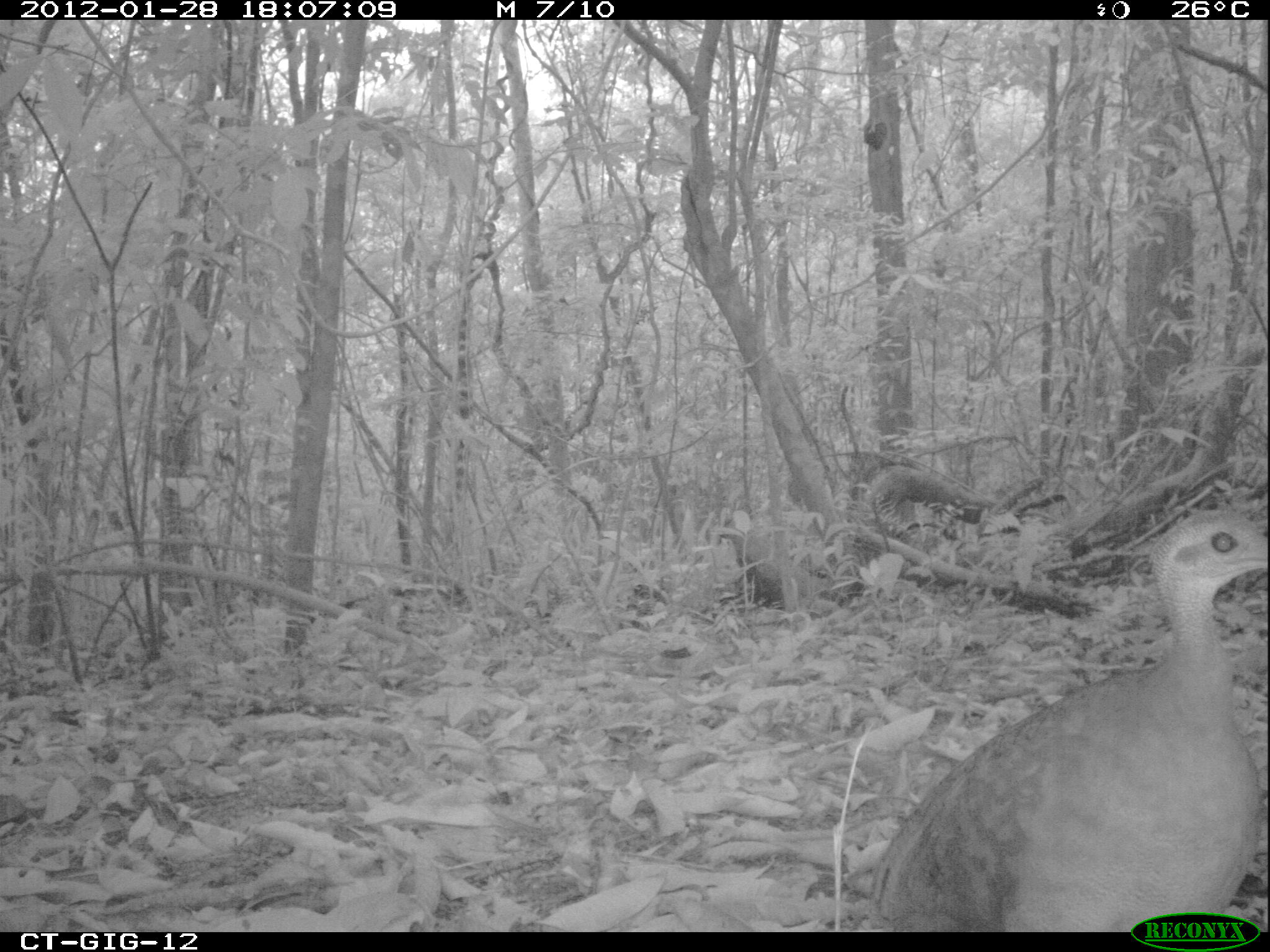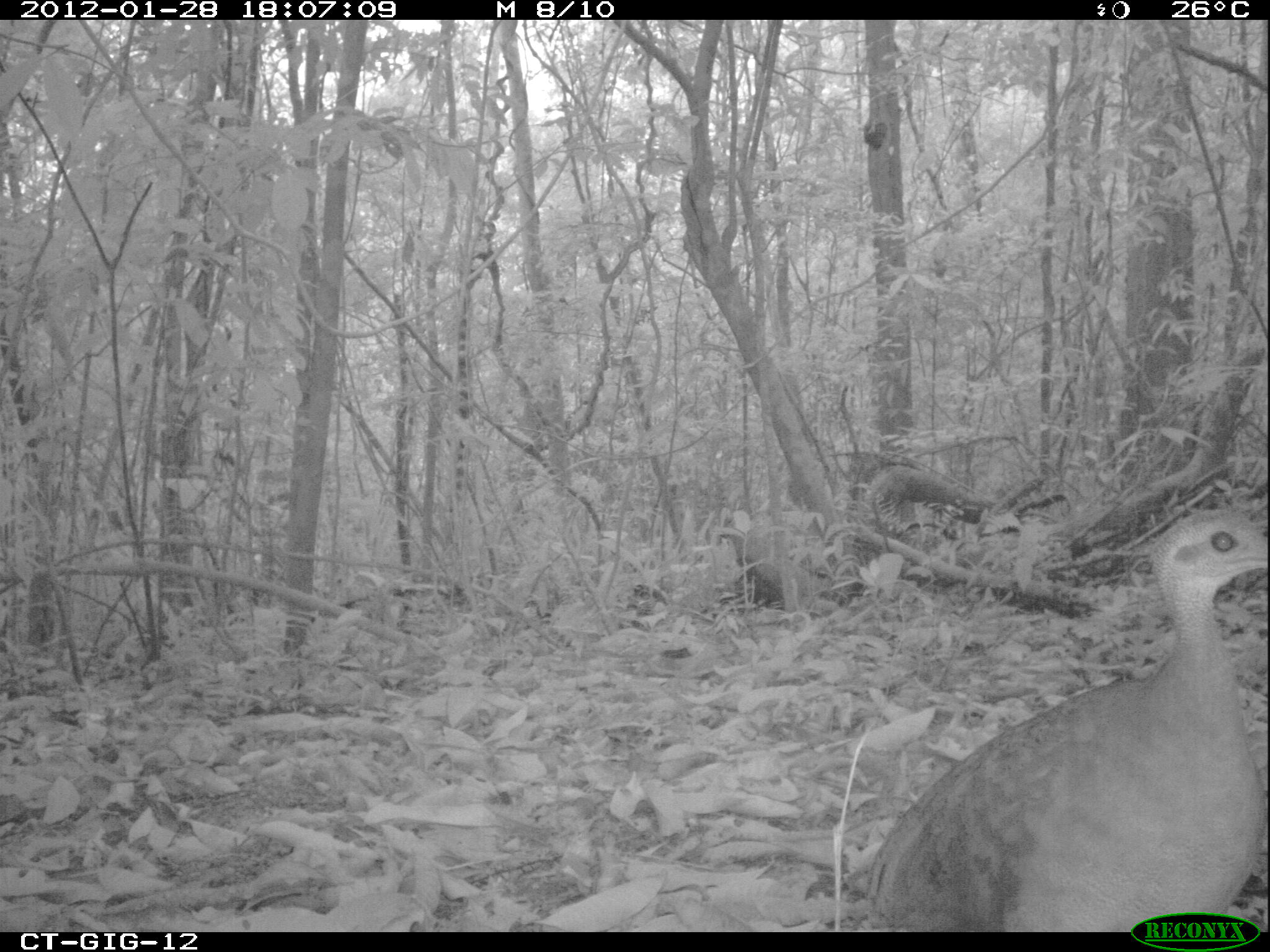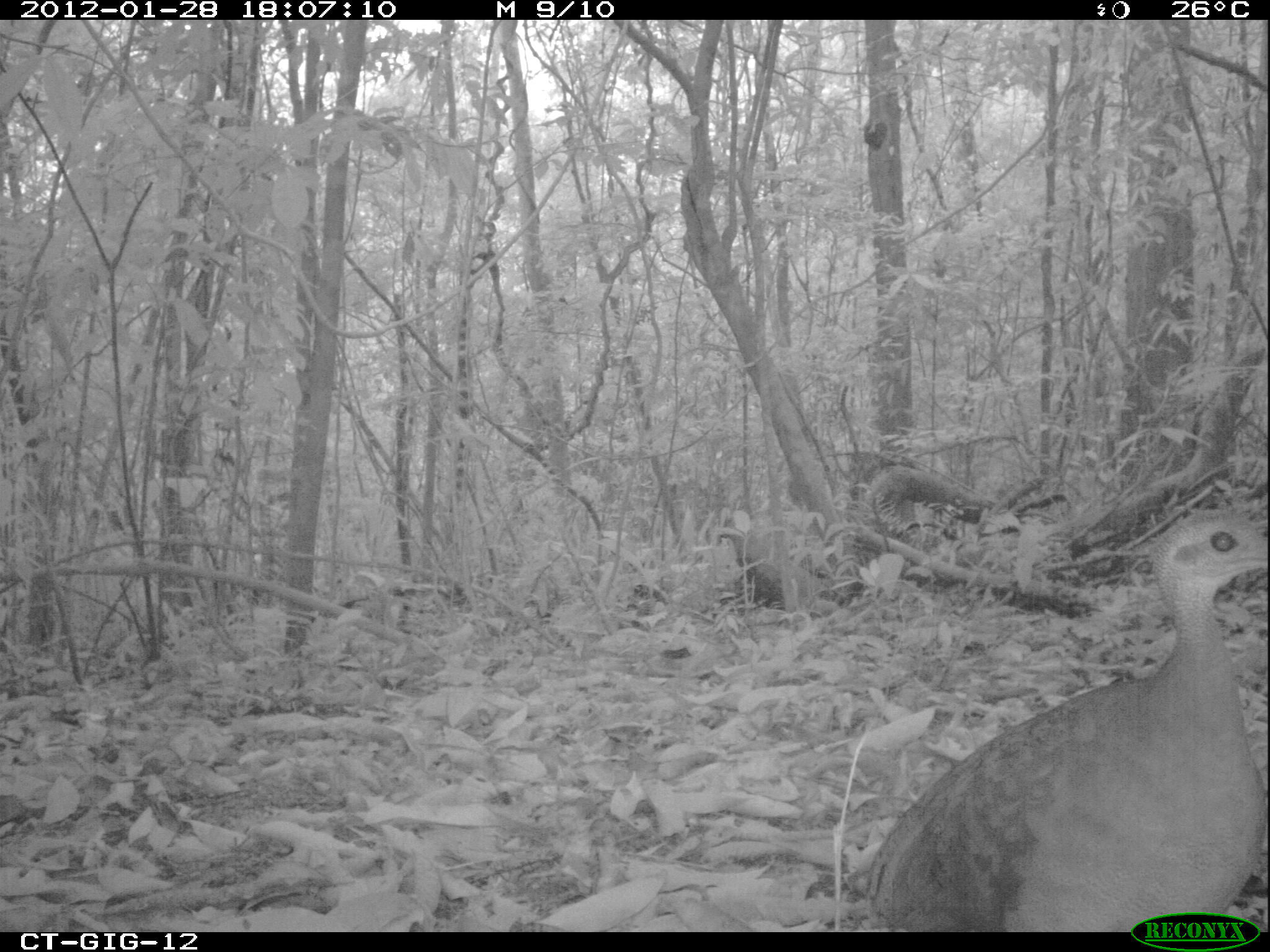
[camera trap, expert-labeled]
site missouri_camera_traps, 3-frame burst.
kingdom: Animalia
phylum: Chordata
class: Aves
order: Tinamiformes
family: Tinamidae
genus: Tinamus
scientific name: Tinamus major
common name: great tinamou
Great tinamou (Tinamus major). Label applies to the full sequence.